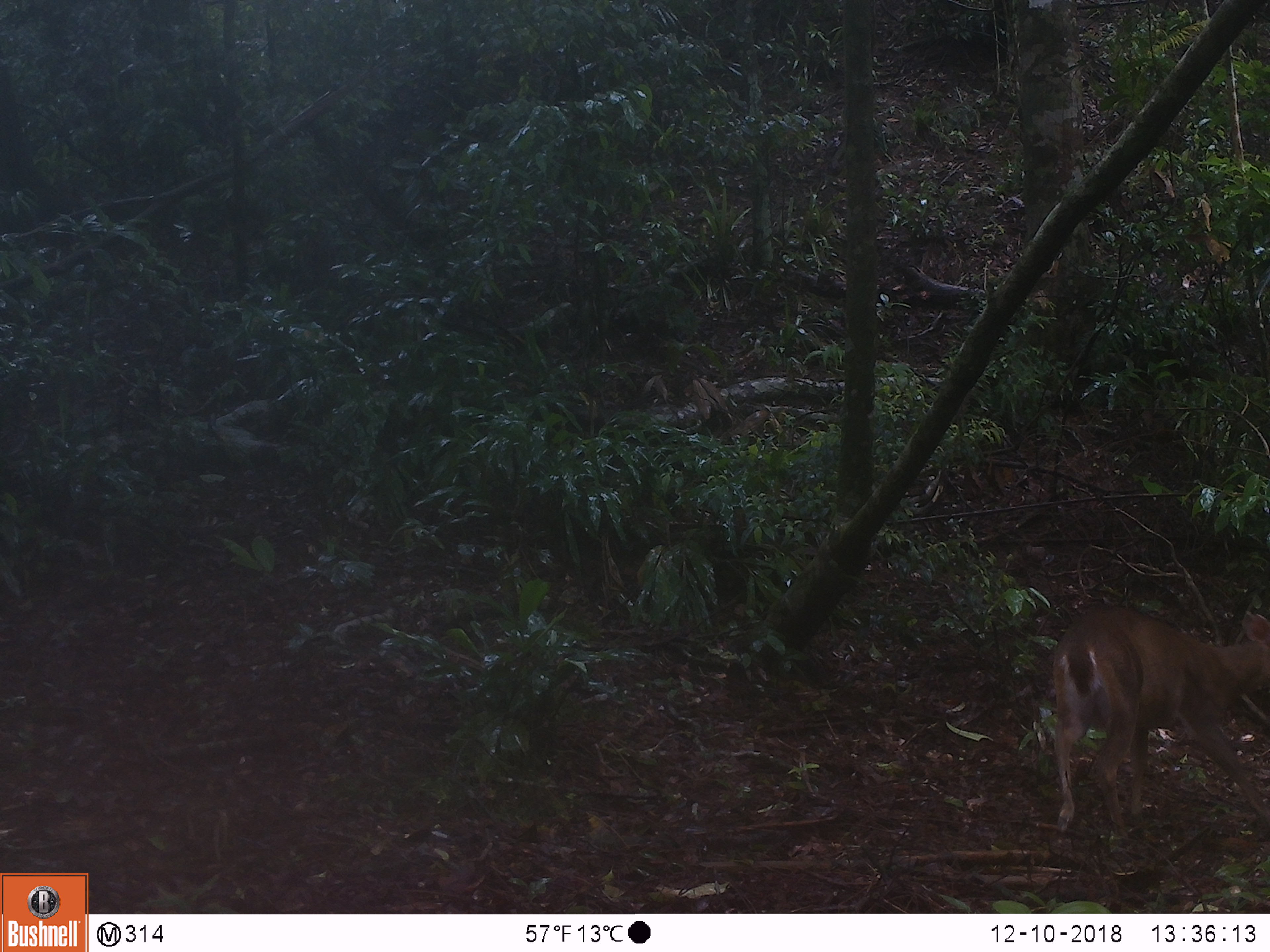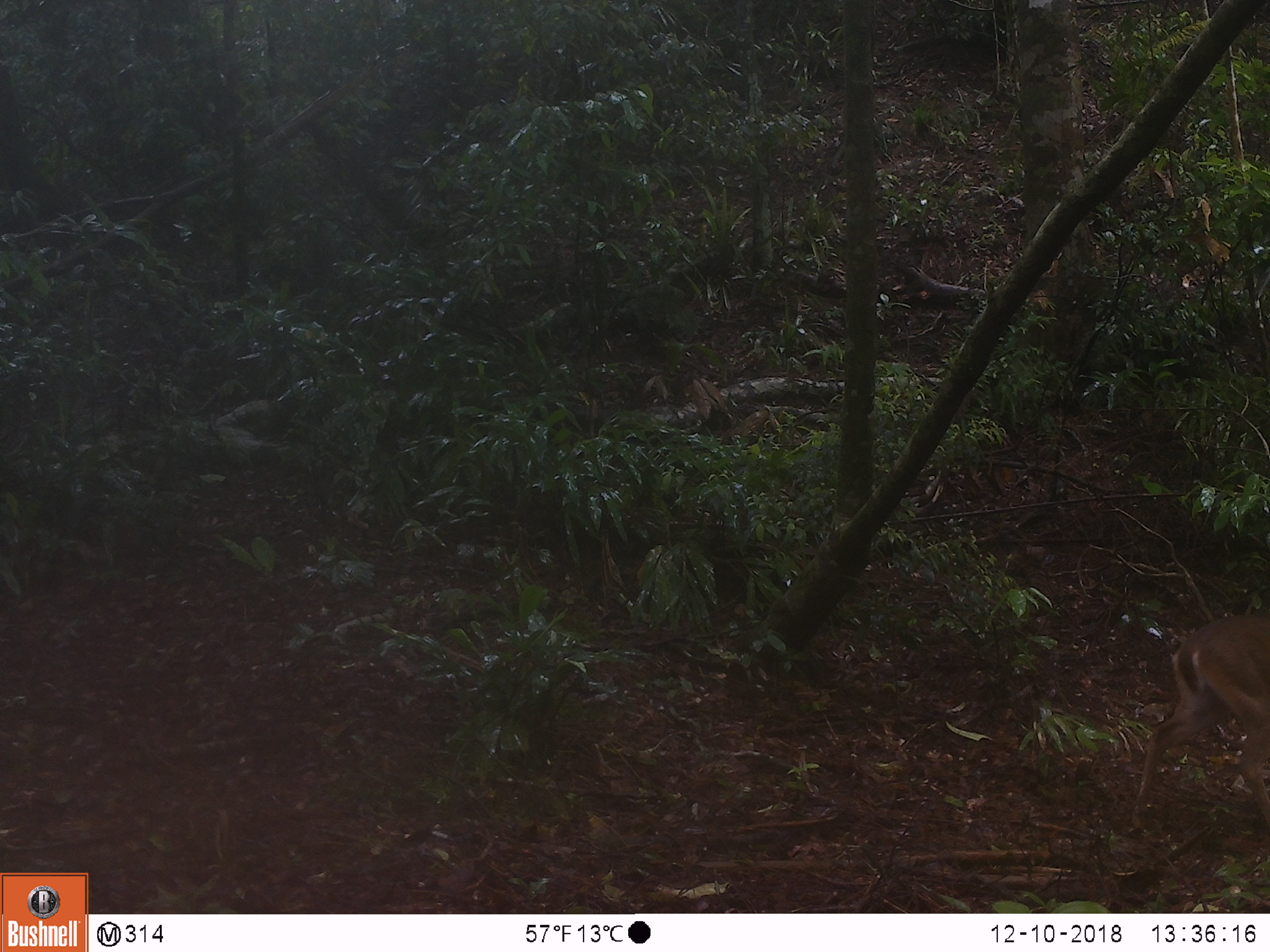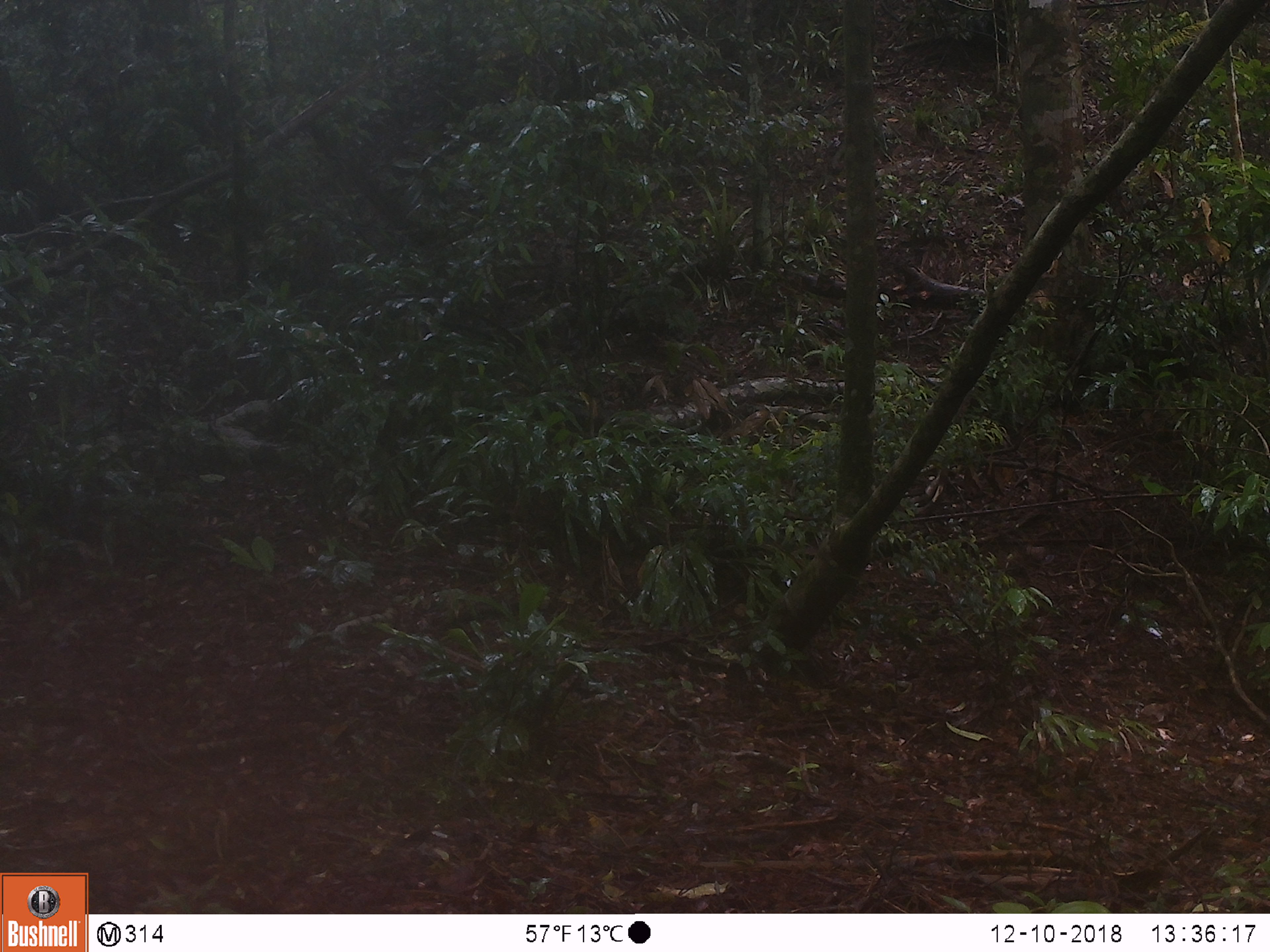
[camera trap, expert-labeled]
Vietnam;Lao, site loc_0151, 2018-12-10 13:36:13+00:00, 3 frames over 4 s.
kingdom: Animalia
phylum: Chordata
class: Mammalia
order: Artiodactyla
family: Cervidae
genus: Muntiacus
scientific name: Muntiacus vuquangensis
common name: large-antlered muntjac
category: large antlered muntjac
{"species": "large antlered muntjac (large-antlered muntjac) (Muntiacus vuquangensis)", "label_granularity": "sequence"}